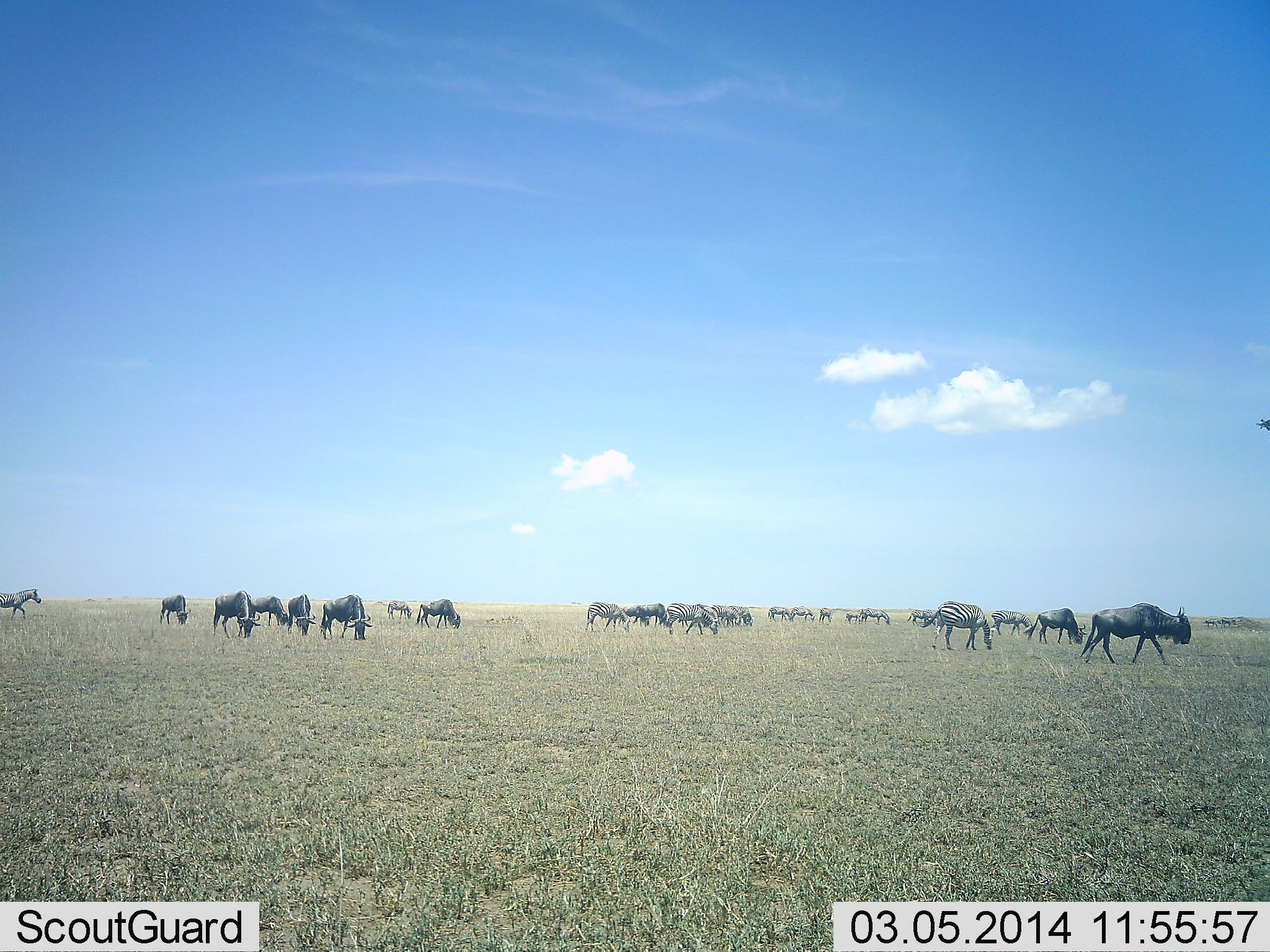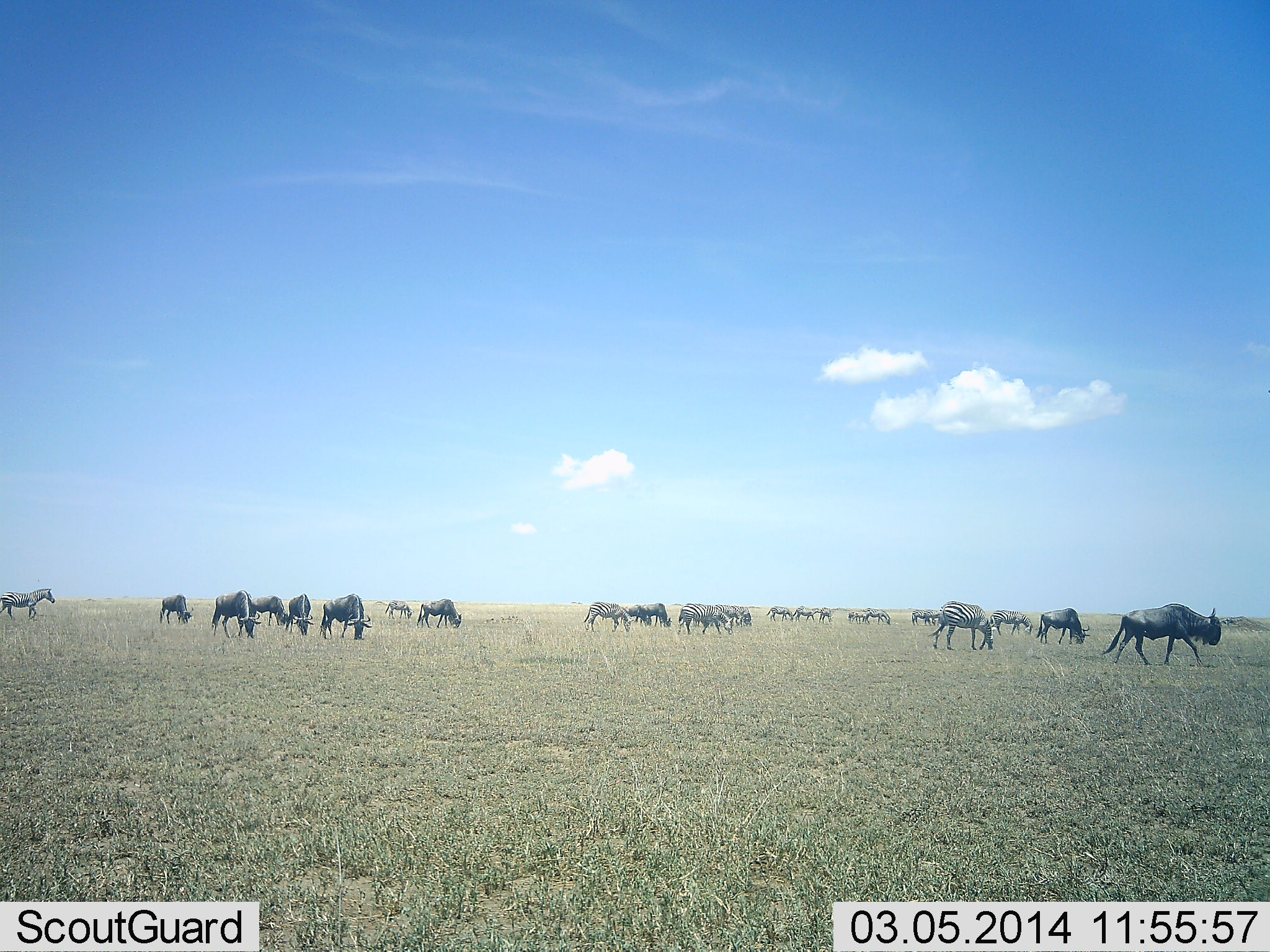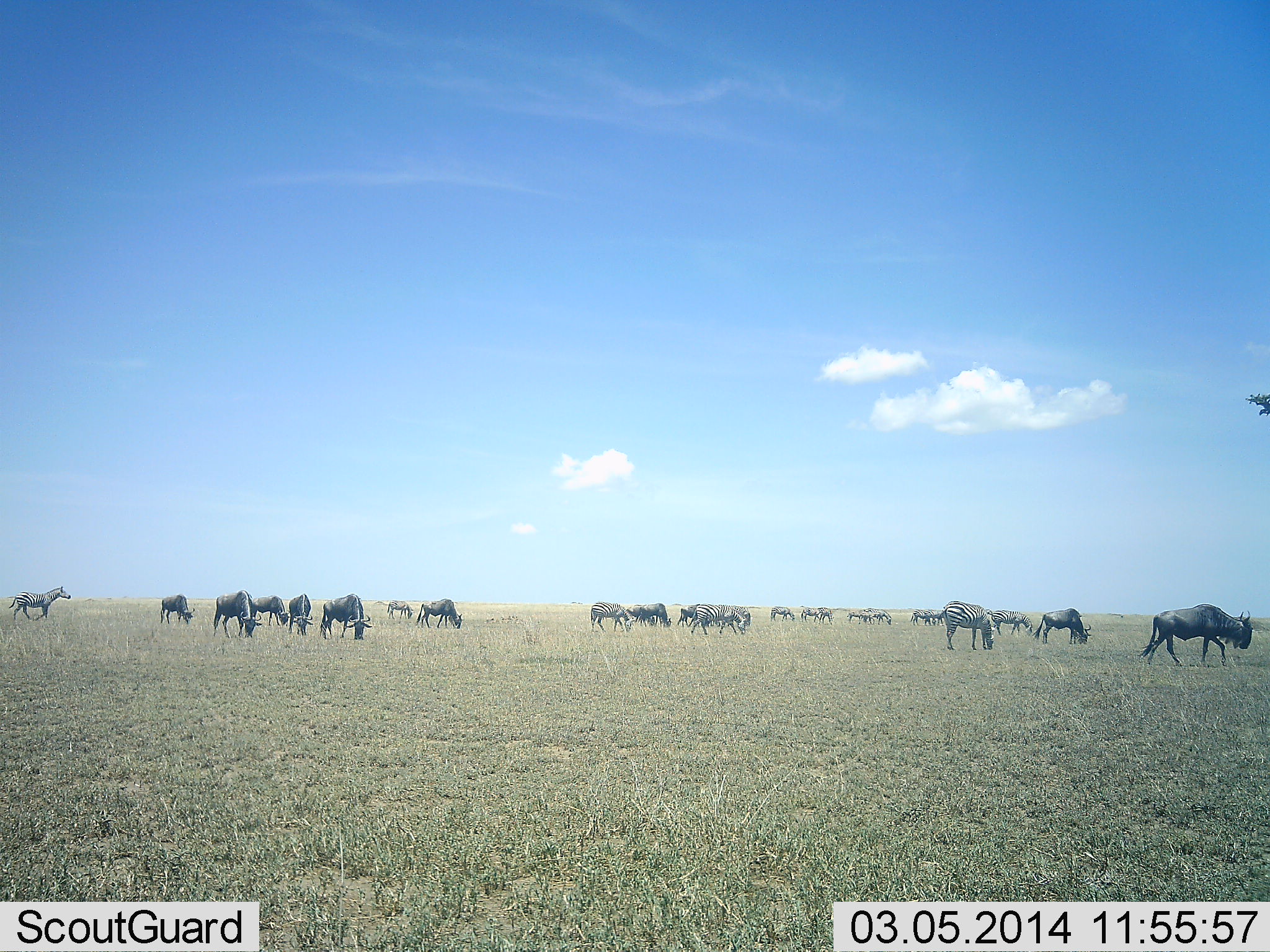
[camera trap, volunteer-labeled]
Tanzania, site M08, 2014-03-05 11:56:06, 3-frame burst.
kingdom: Animalia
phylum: Chordata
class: Mammalia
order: Artiodactyla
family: Bovidae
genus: Connochaetes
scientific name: Connochaetes taurinus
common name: blue wildebeest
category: wildebeest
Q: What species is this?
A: Wildebeest (blue wildebeest) (Connochaetes taurinus).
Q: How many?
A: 11-50.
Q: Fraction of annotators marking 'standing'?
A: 9%.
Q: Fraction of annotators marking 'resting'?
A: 0%.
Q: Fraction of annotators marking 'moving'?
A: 73%.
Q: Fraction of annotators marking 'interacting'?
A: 0%.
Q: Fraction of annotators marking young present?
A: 0%.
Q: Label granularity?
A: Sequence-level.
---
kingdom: Animalia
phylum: Chordata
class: Mammalia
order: Perissodactyla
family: Equidae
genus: Equus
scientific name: Equus quagga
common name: plains zebra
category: zebra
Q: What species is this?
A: Zebra (plains zebra) (Equus quagga).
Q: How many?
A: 5.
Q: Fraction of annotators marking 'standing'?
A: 36%.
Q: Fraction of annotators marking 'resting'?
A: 0%.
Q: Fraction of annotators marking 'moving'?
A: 45%.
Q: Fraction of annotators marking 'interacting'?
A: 9%.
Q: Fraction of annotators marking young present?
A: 0%.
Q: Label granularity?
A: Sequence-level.